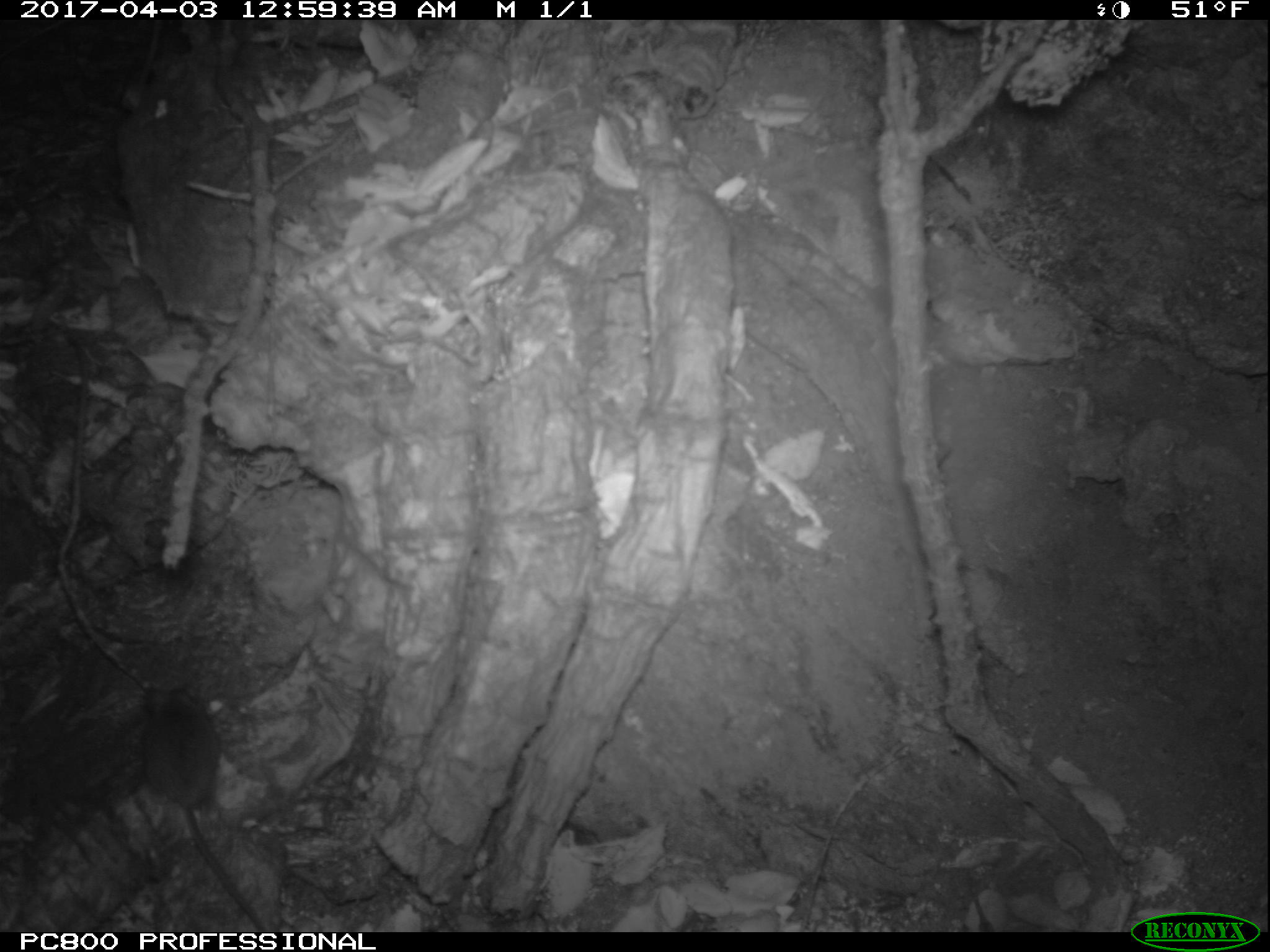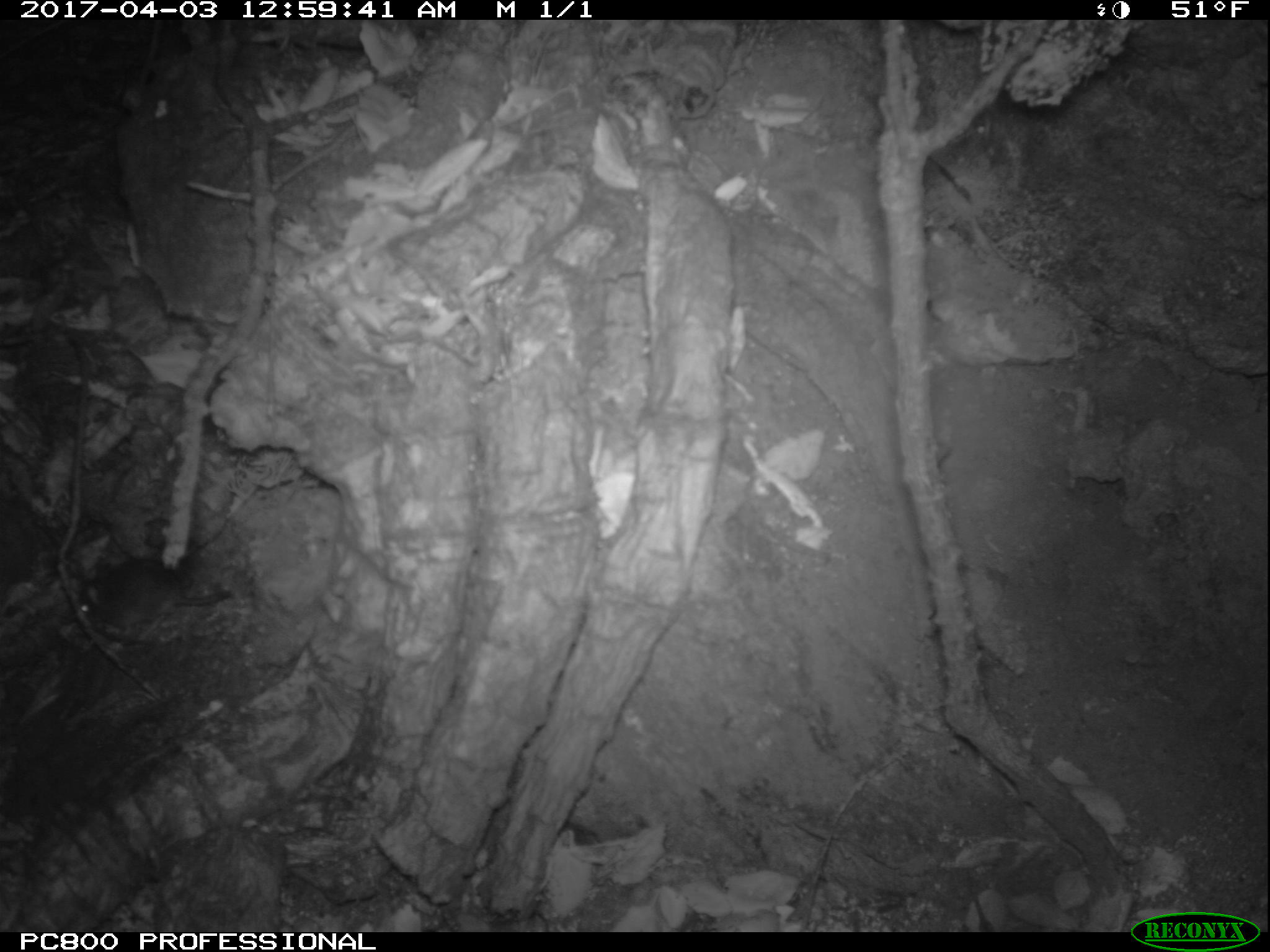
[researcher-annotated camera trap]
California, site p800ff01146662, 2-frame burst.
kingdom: Animalia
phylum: Chordata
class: Mammalia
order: Rodentia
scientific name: Rodentia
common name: rodent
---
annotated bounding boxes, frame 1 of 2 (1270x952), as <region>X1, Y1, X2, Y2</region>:
rodent: <region>137, 676, 263, 925</region>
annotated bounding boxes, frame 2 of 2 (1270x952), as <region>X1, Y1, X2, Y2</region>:
rodent: <region>77, 554, 231, 638</region>